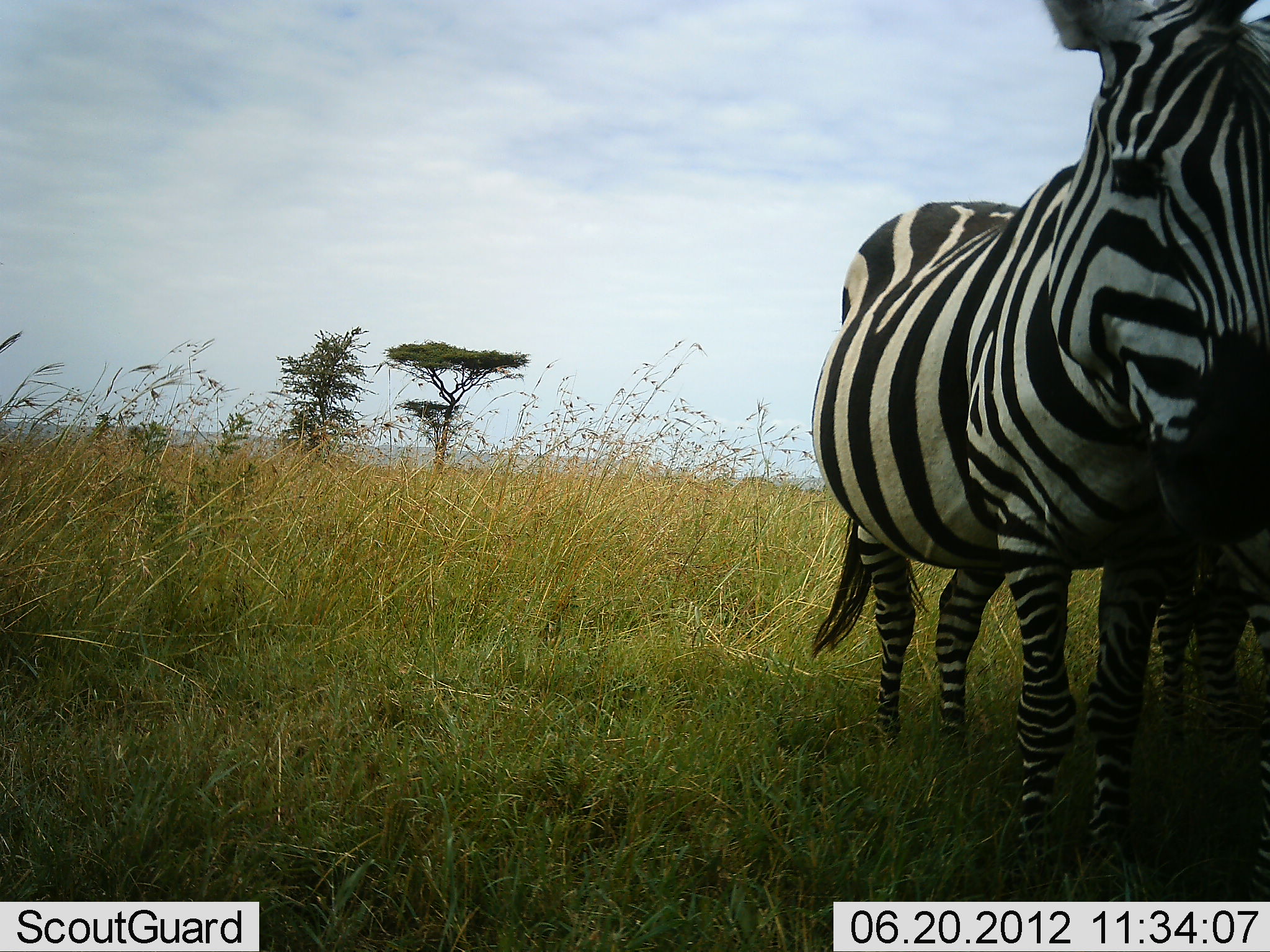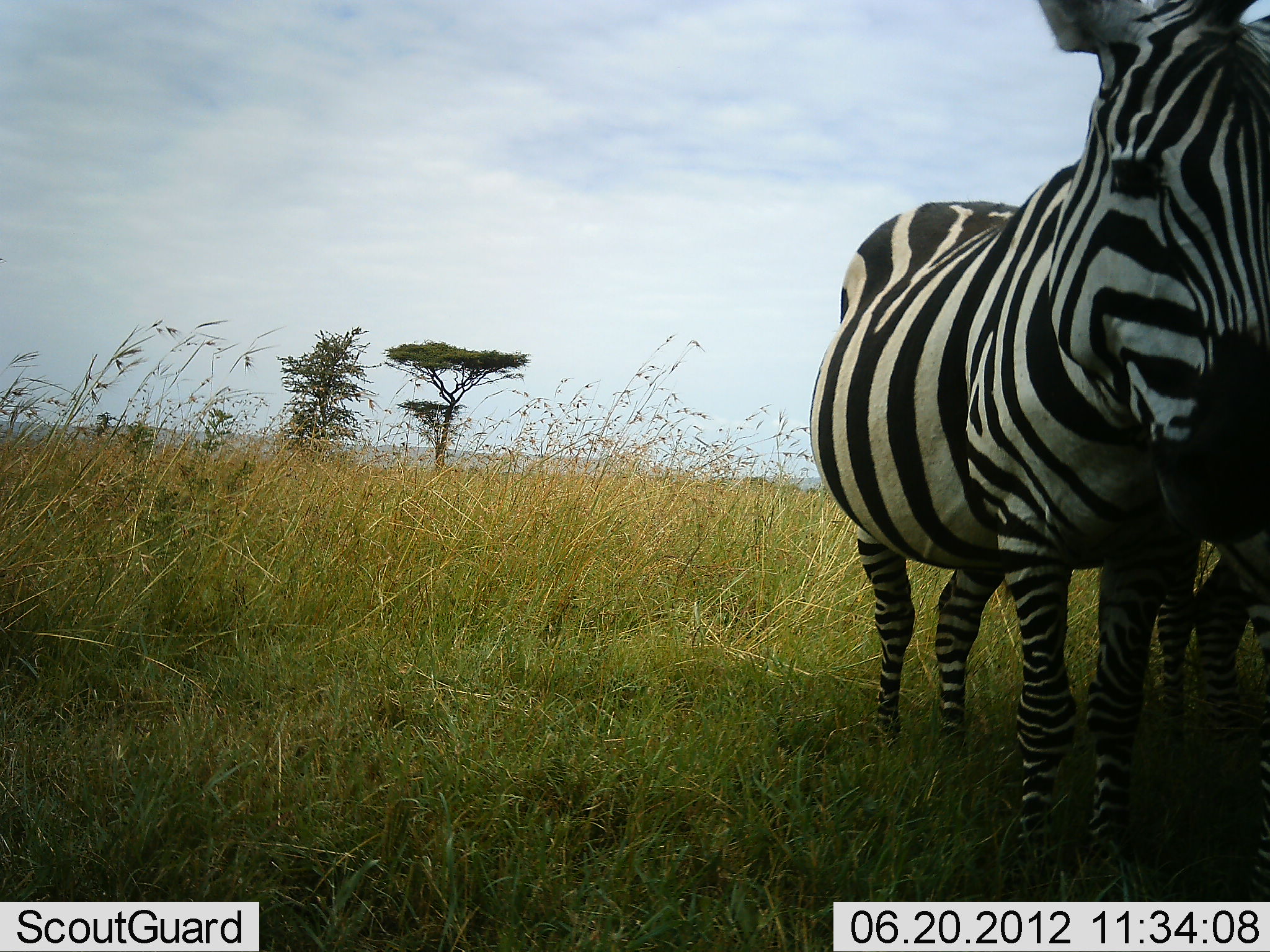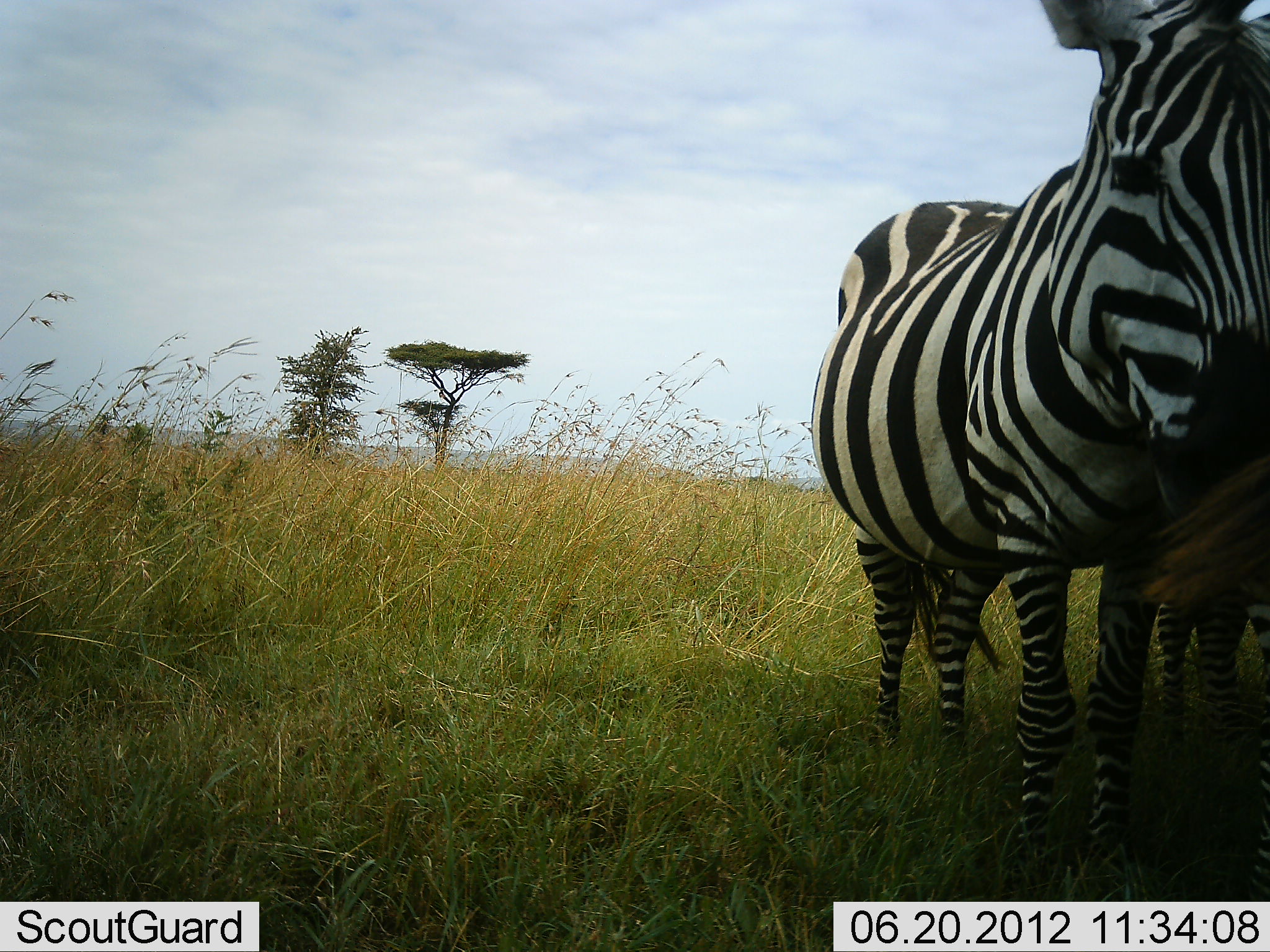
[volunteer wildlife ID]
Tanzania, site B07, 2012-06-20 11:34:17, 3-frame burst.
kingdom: Animalia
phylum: Chordata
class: Mammalia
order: Perissodactyla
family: Equidae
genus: Equus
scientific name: Equus quagga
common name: plains zebra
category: zebra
Zebra (plains zebra) (Equus quagga), count 2. Behavior (volunteer vote fractions): standing 100%, resting 0%, moving 0%, interacting 20%. Young present (vote fraction): 0%. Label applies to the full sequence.